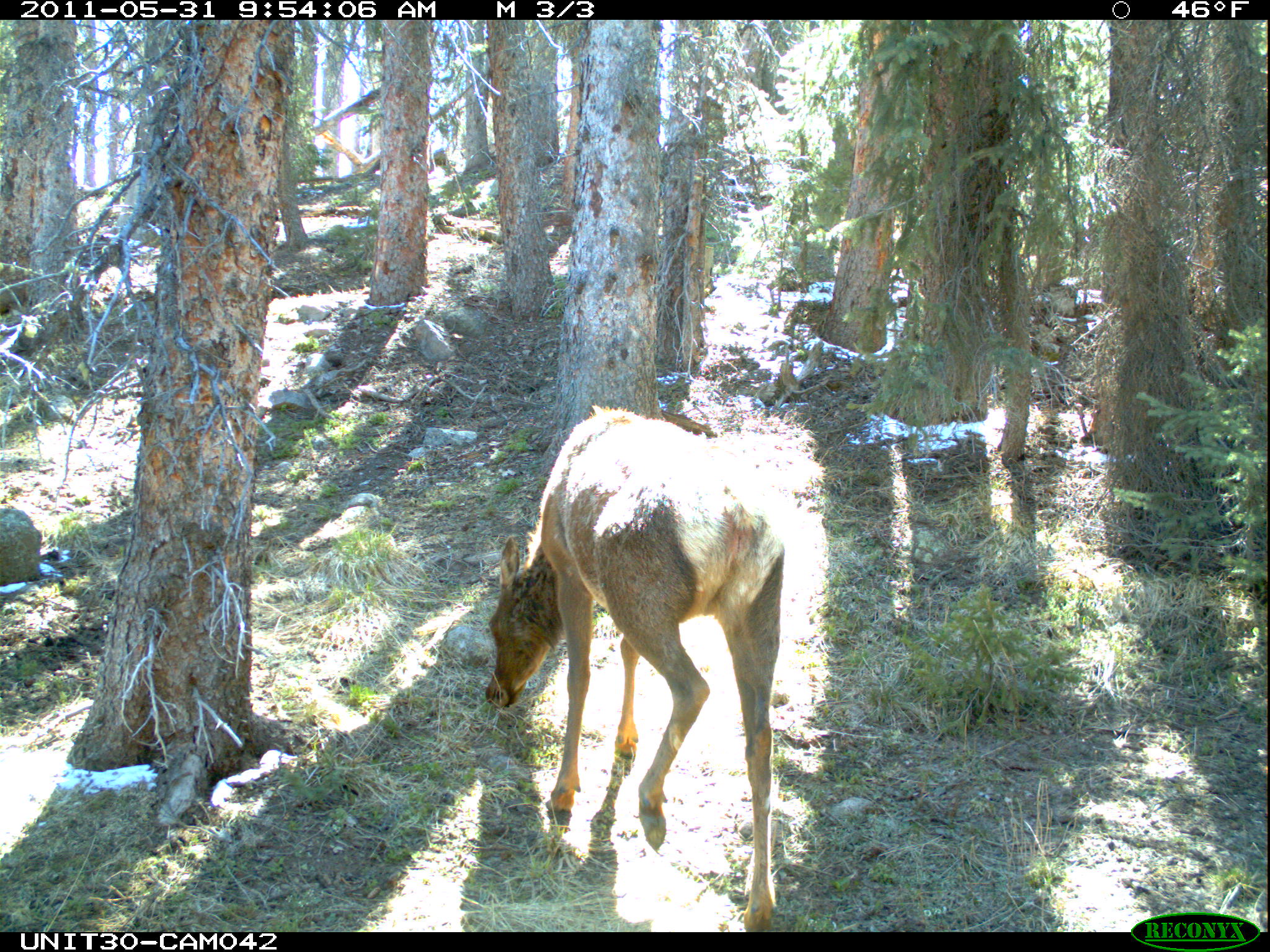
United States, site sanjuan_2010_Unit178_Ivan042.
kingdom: Animalia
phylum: Chordata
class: Mammalia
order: Artiodactyla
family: Cervidae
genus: Cervus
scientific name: Cervus elaphus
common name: red deer